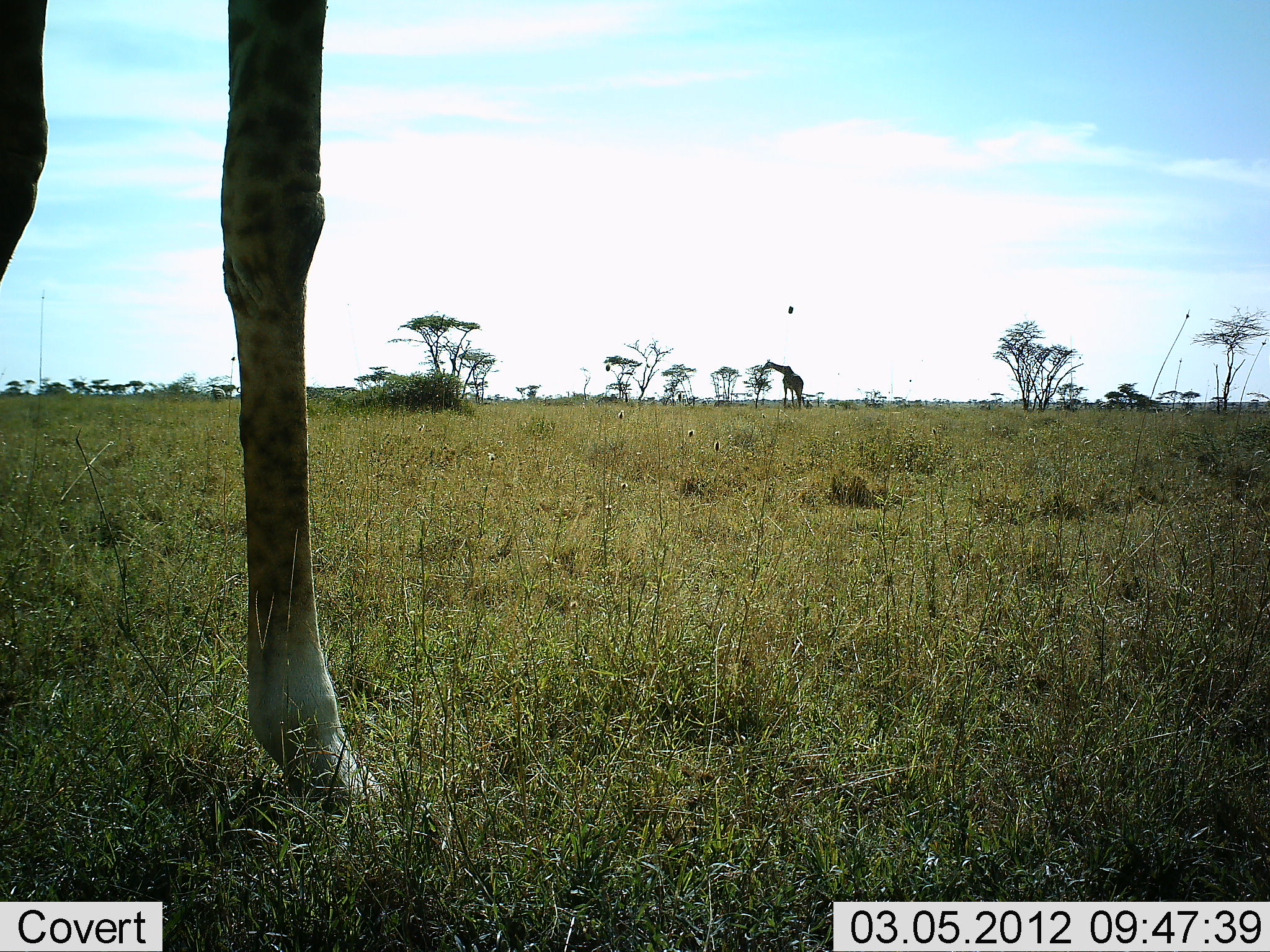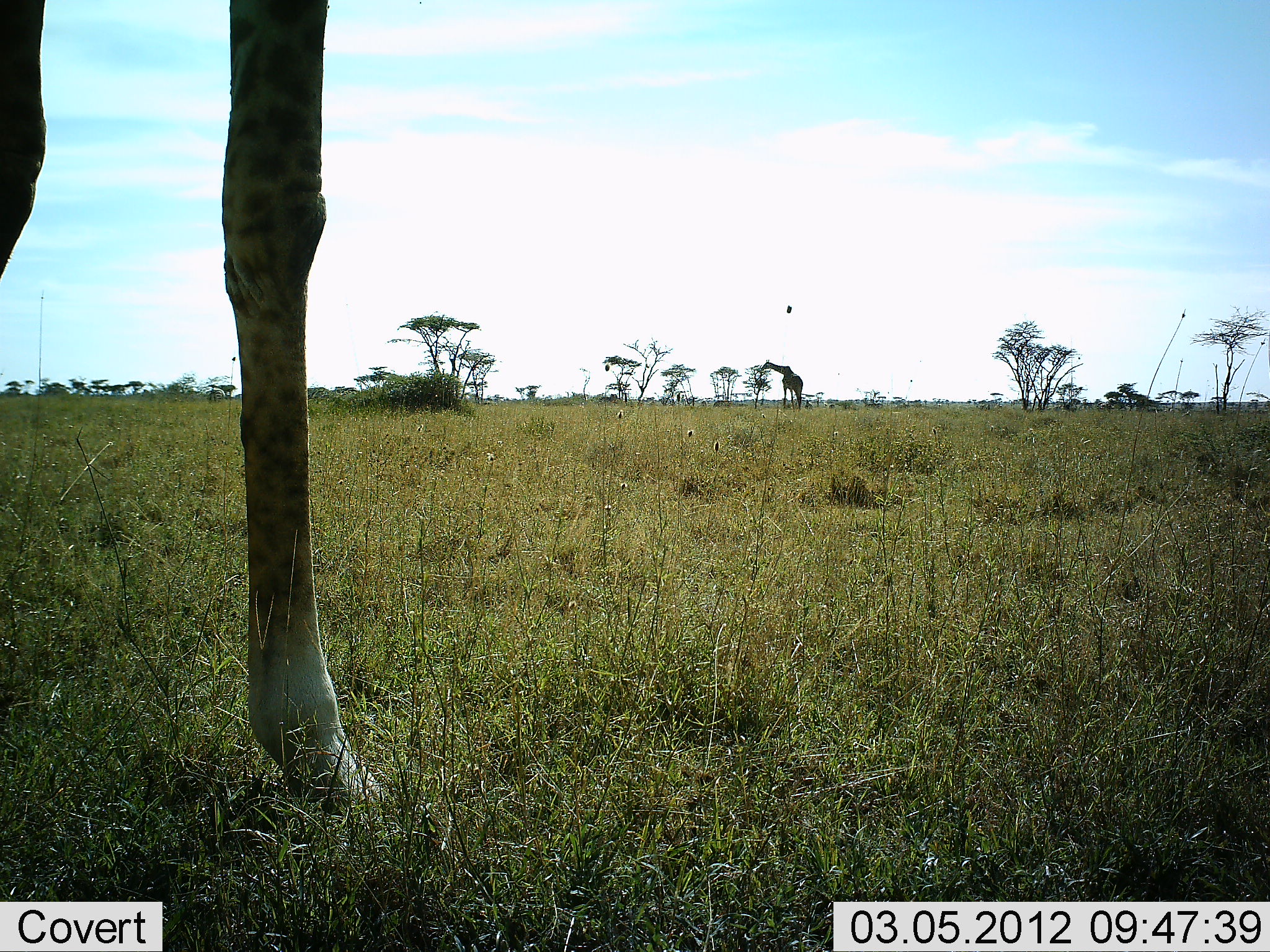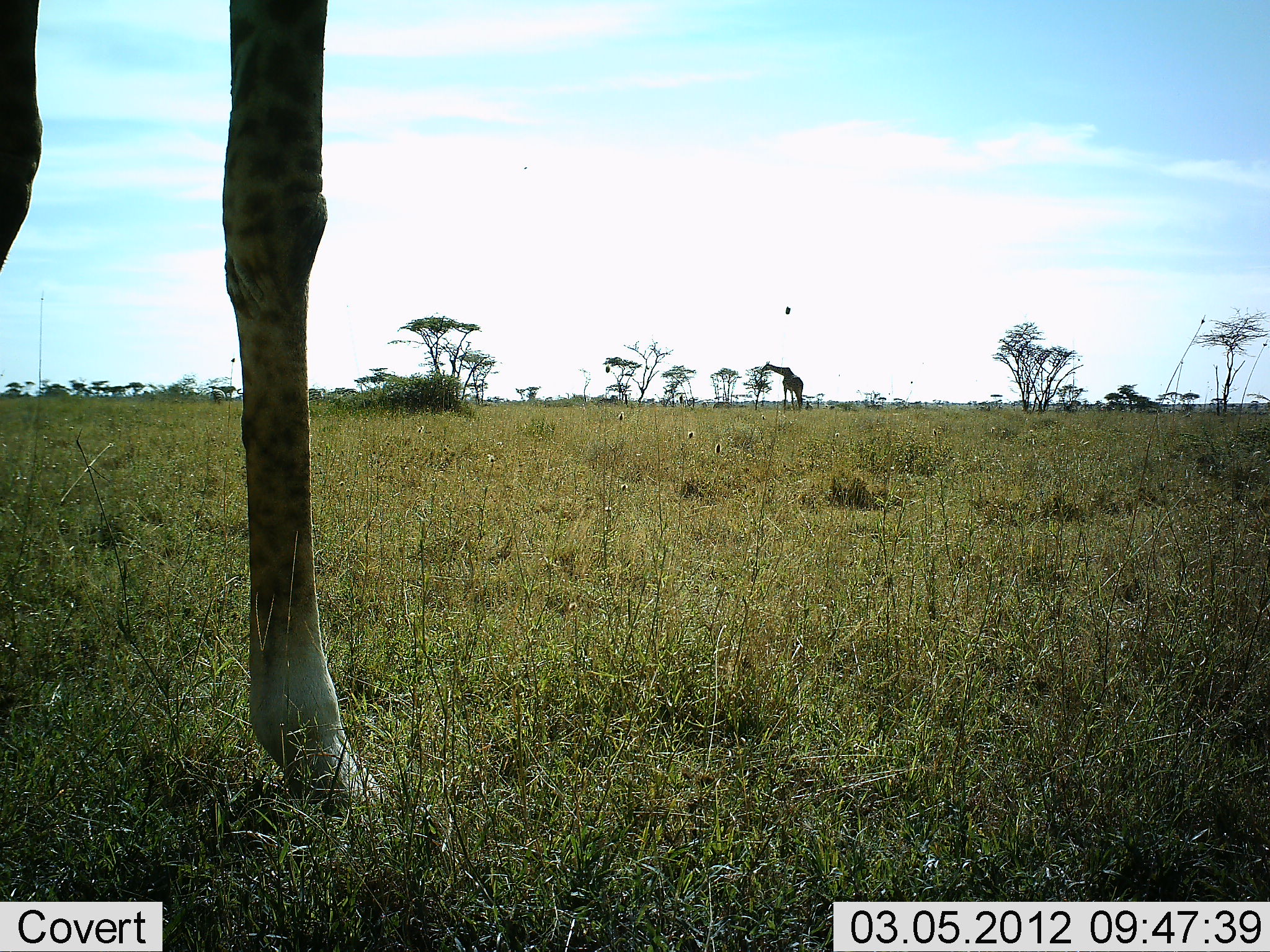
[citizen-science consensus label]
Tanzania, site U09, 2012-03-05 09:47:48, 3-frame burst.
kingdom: Animalia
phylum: Chordata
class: Mammalia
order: Artiodactyla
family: Giraffidae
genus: Giraffa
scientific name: Giraffa camelopardalis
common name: giraffe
Giraffe (Giraffa camelopardalis), count 2. Behavior (volunteer vote fractions): standing 87%, resting 0%, moving 4%, interacting 0%. Young present (vote fraction): 0%. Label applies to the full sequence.